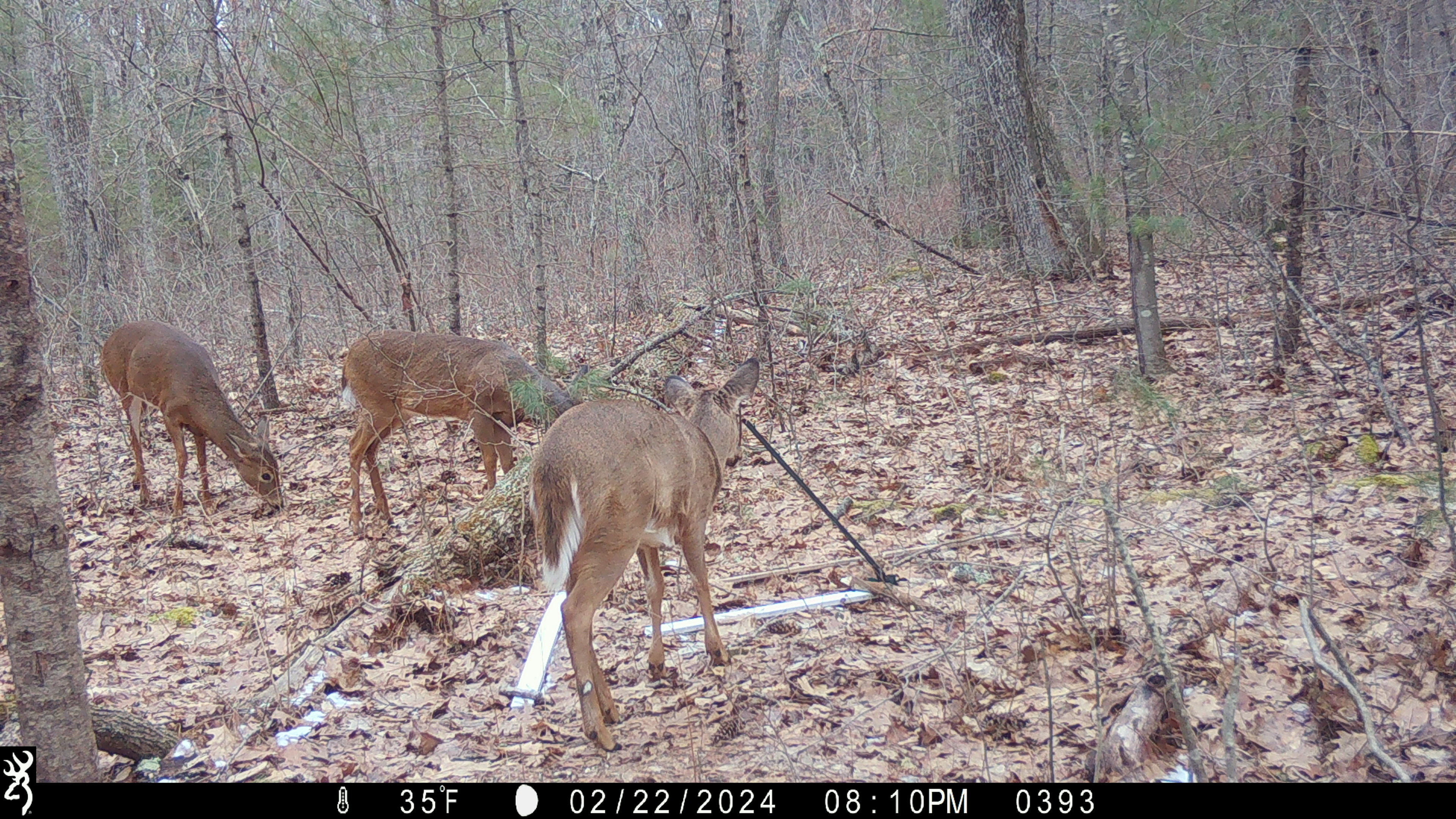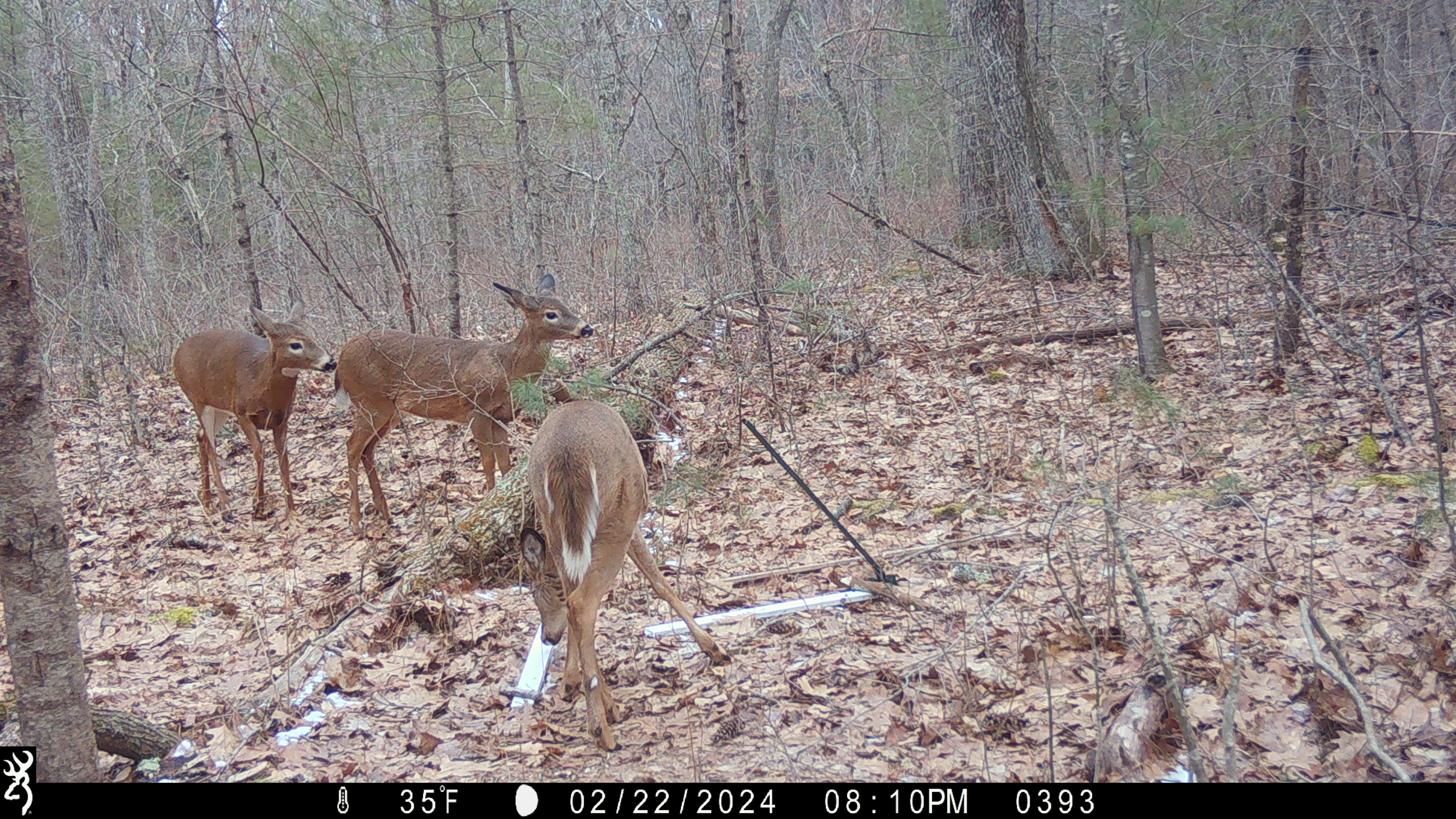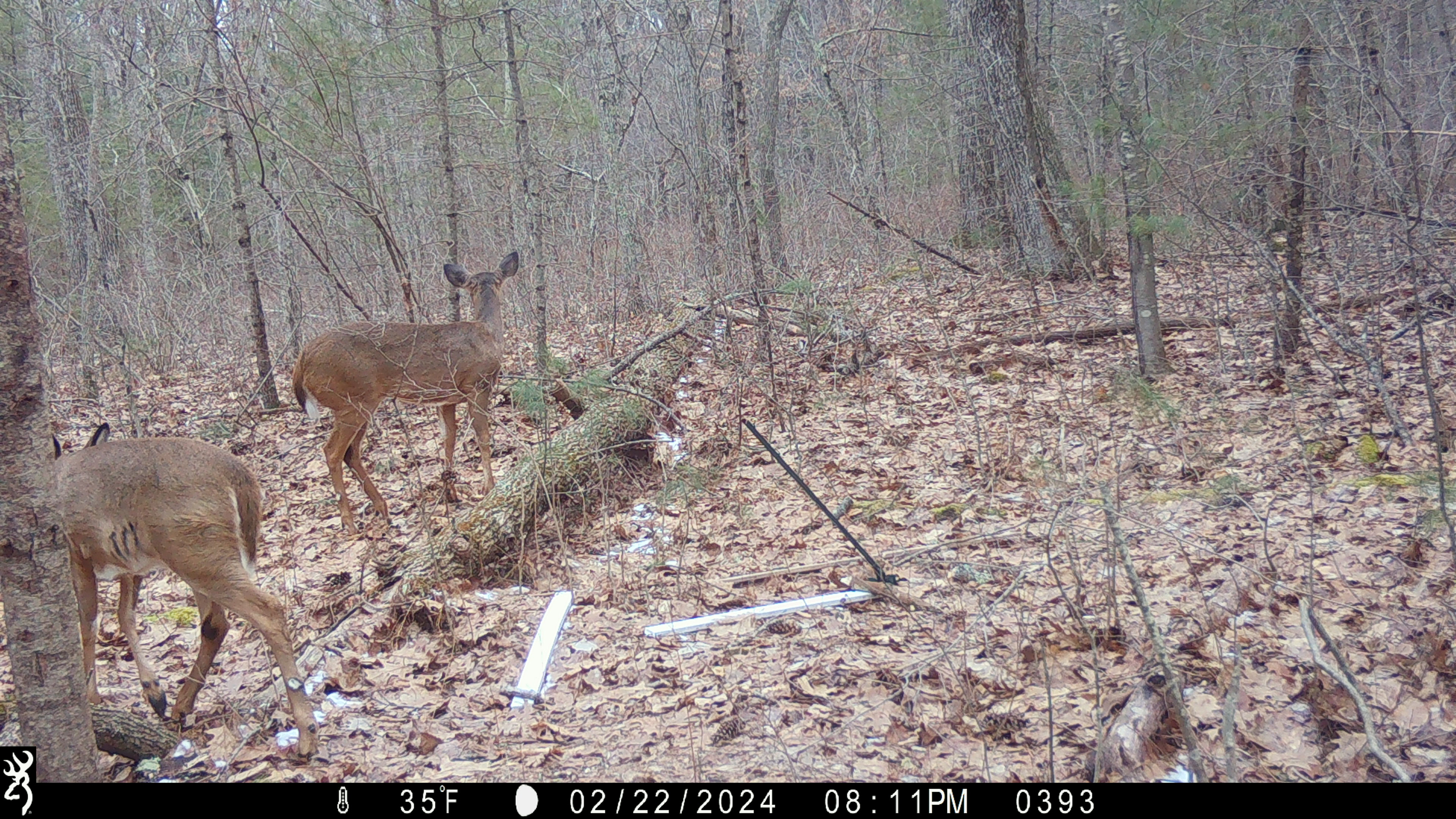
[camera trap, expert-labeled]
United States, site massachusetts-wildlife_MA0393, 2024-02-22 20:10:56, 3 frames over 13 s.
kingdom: Animalia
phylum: Chordata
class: Mammalia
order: Artiodactyla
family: Cervidae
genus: Odocoileus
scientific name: Odocoileus virginianus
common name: white-tailed deer